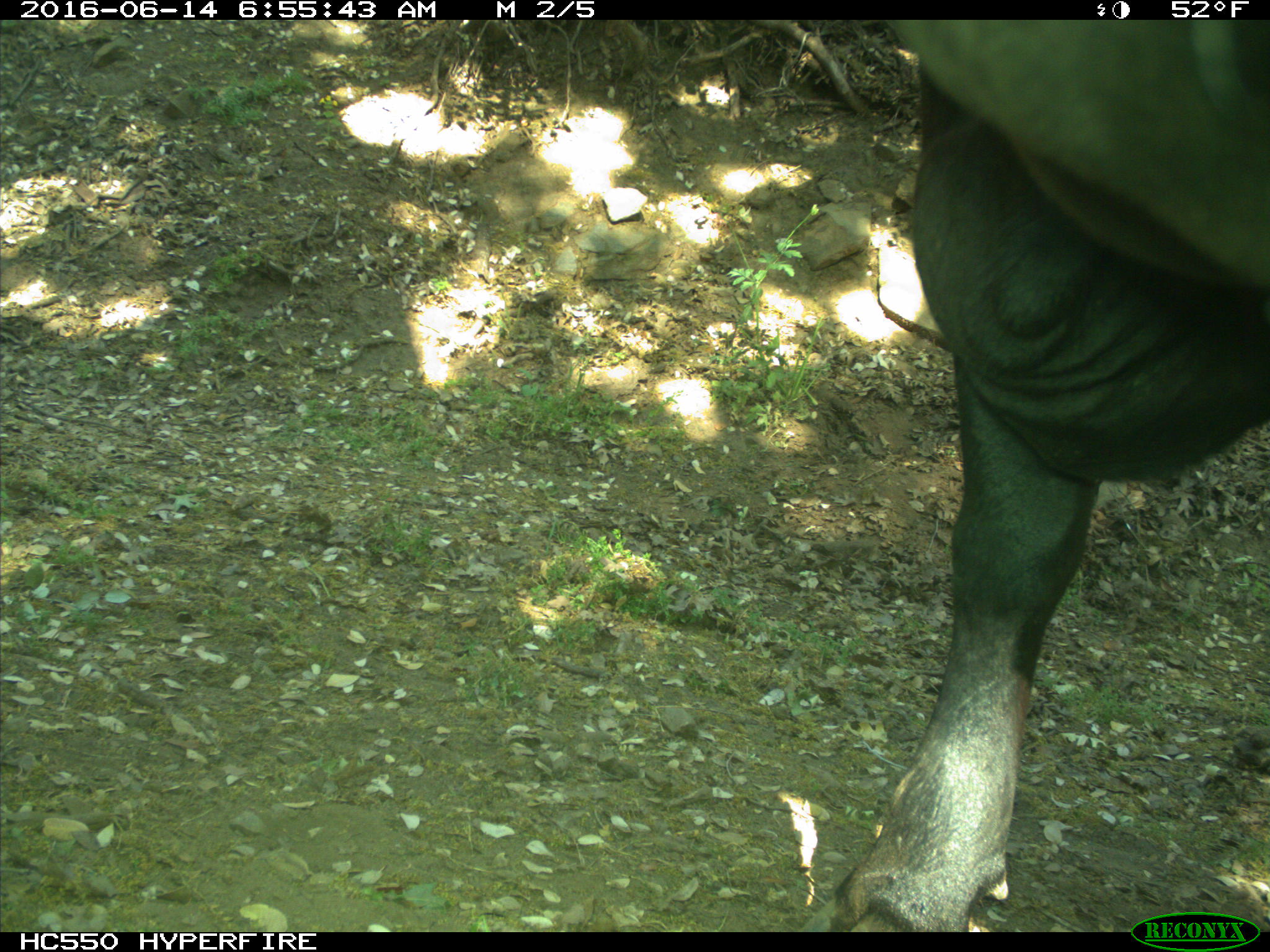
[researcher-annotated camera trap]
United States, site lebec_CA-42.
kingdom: Animalia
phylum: Chordata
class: Mammalia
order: Artiodactyla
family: Bovidae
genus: Bos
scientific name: Bos taurus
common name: domestic cow